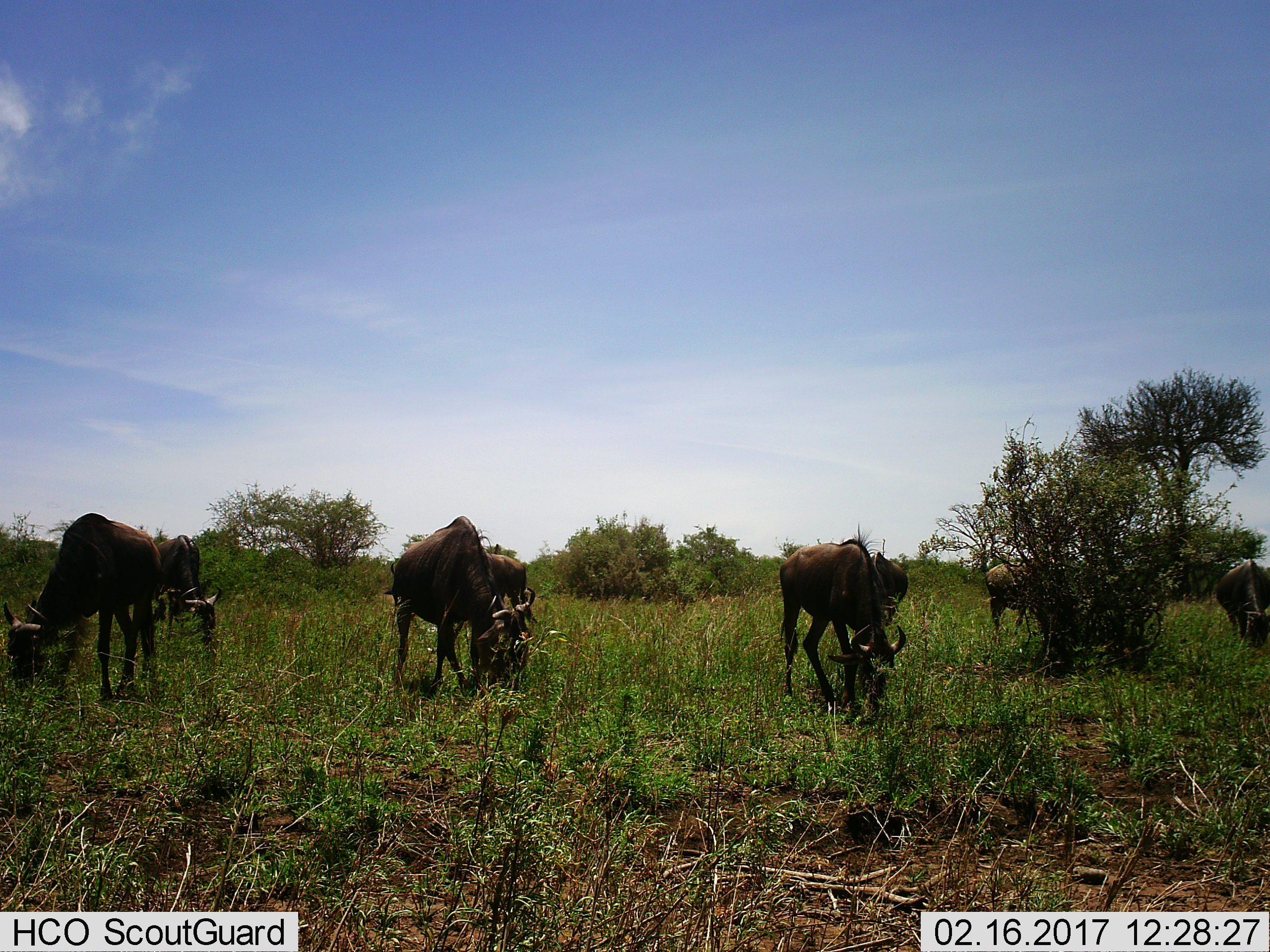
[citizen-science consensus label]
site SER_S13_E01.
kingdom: Animalia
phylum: Chordata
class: Mammalia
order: Artiodactyla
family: Bovidae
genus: Connochaetes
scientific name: Connochaetes taurinus taurinus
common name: blue wildebeest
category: wildebeestblue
Wildebeestblue (blue wildebeest) (Connochaetes taurinus taurinus), count 8. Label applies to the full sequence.